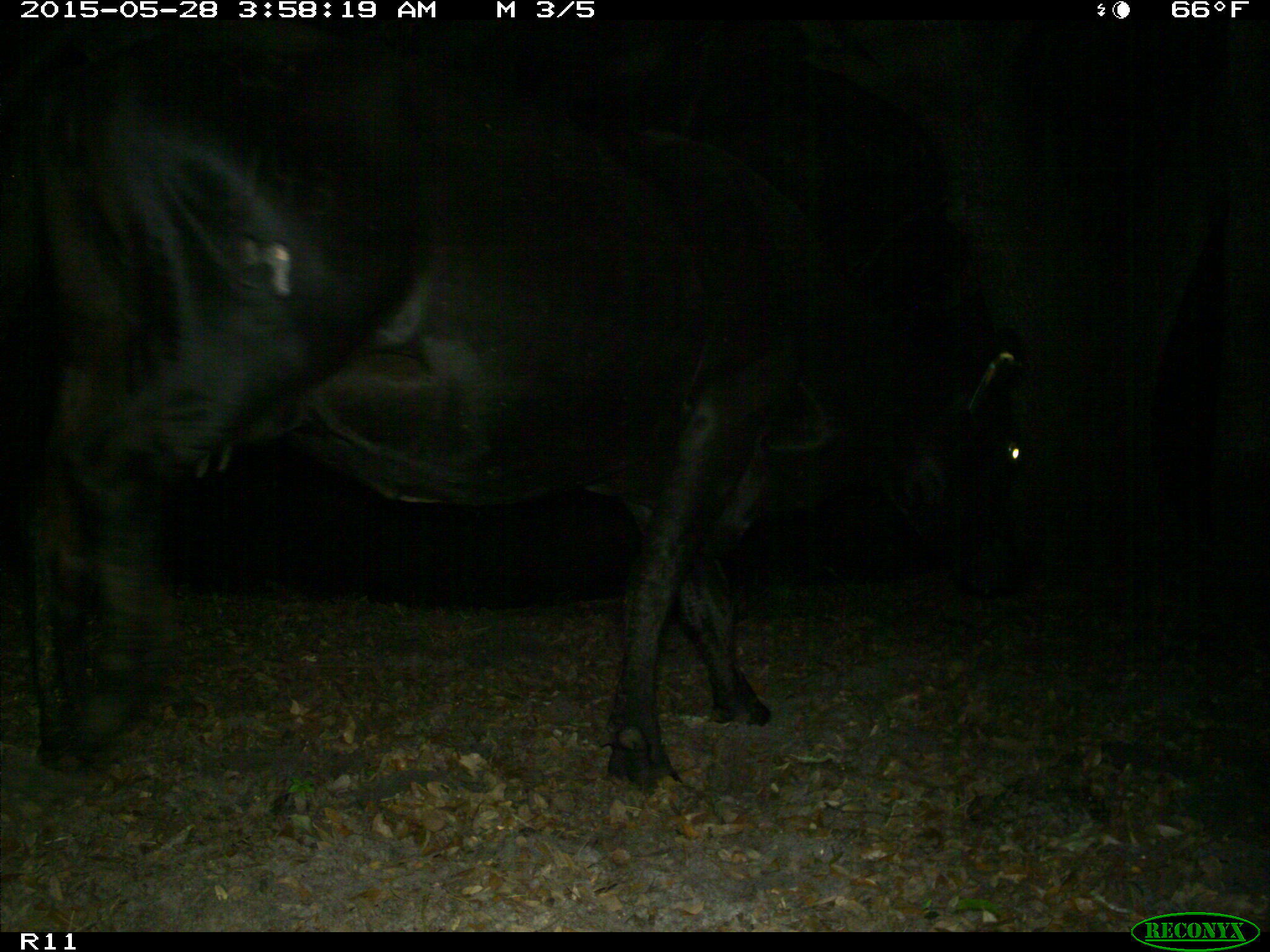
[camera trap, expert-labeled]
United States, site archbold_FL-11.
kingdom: Animalia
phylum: Chordata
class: Mammalia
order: Artiodactyla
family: Bovidae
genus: Bos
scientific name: Bos taurus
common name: domestic cow